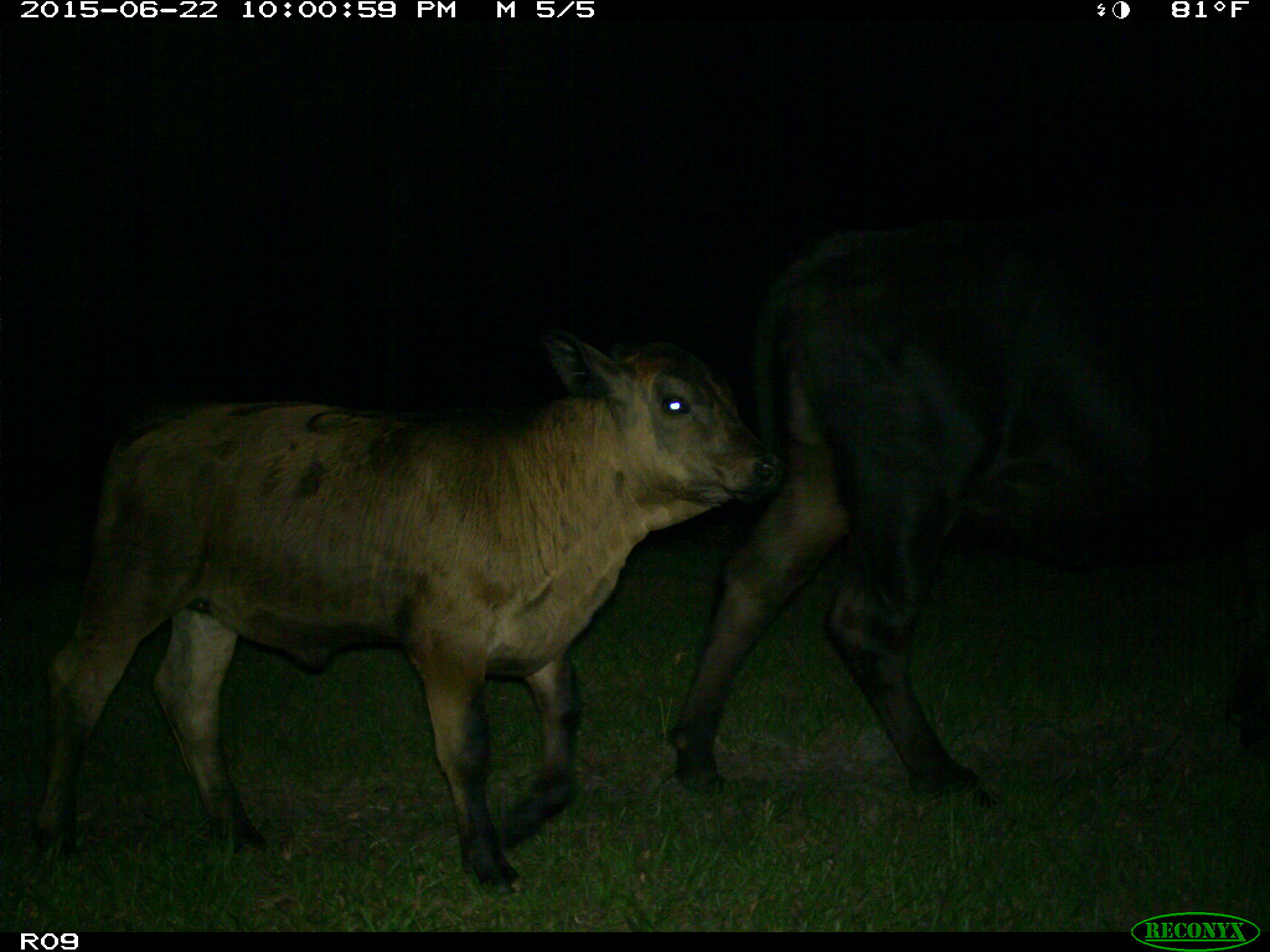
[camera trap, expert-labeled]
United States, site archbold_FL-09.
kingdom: Animalia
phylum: Chordata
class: Mammalia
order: Artiodactyla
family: Bovidae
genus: Bos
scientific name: Bos taurus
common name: domestic cow